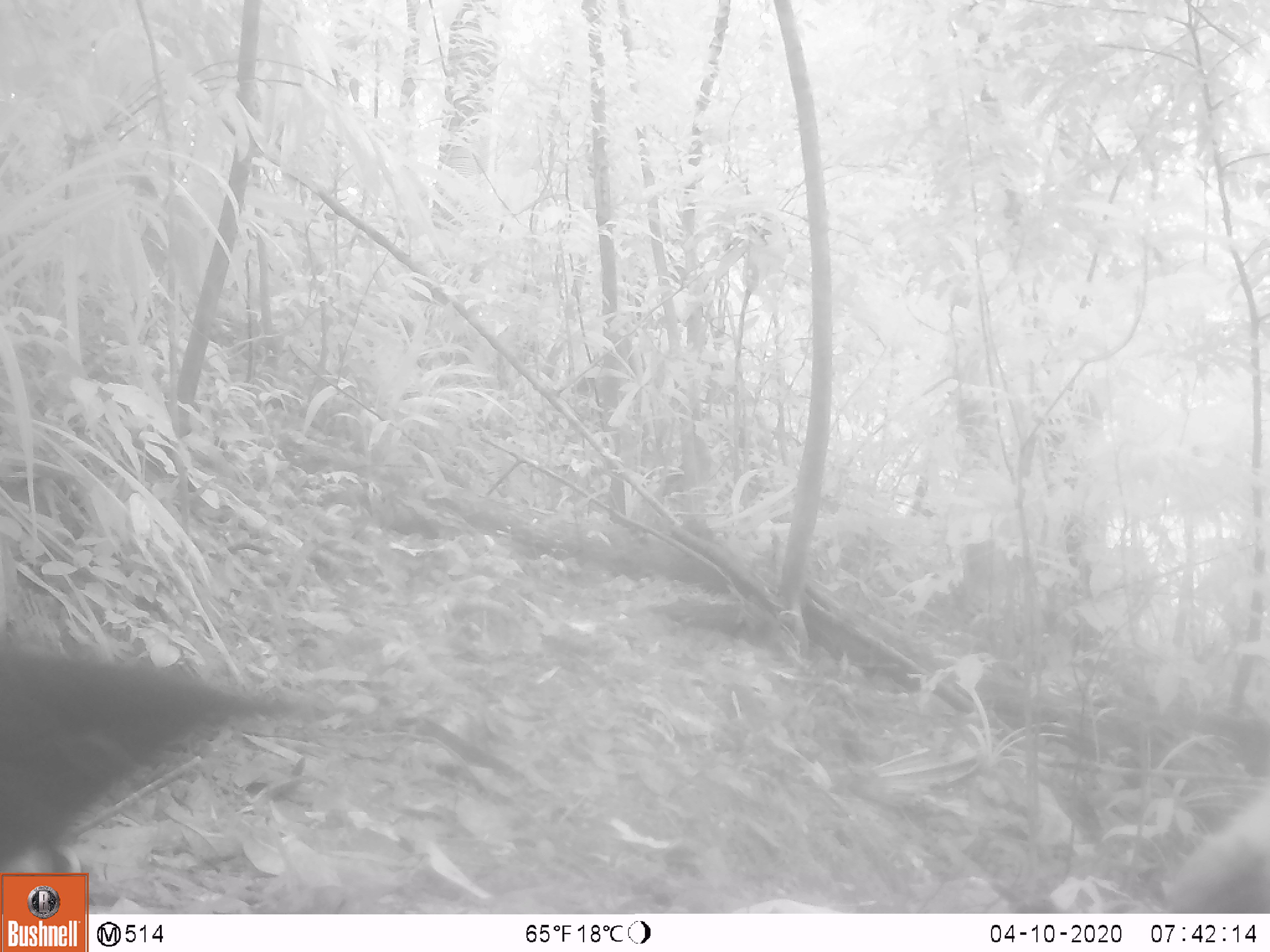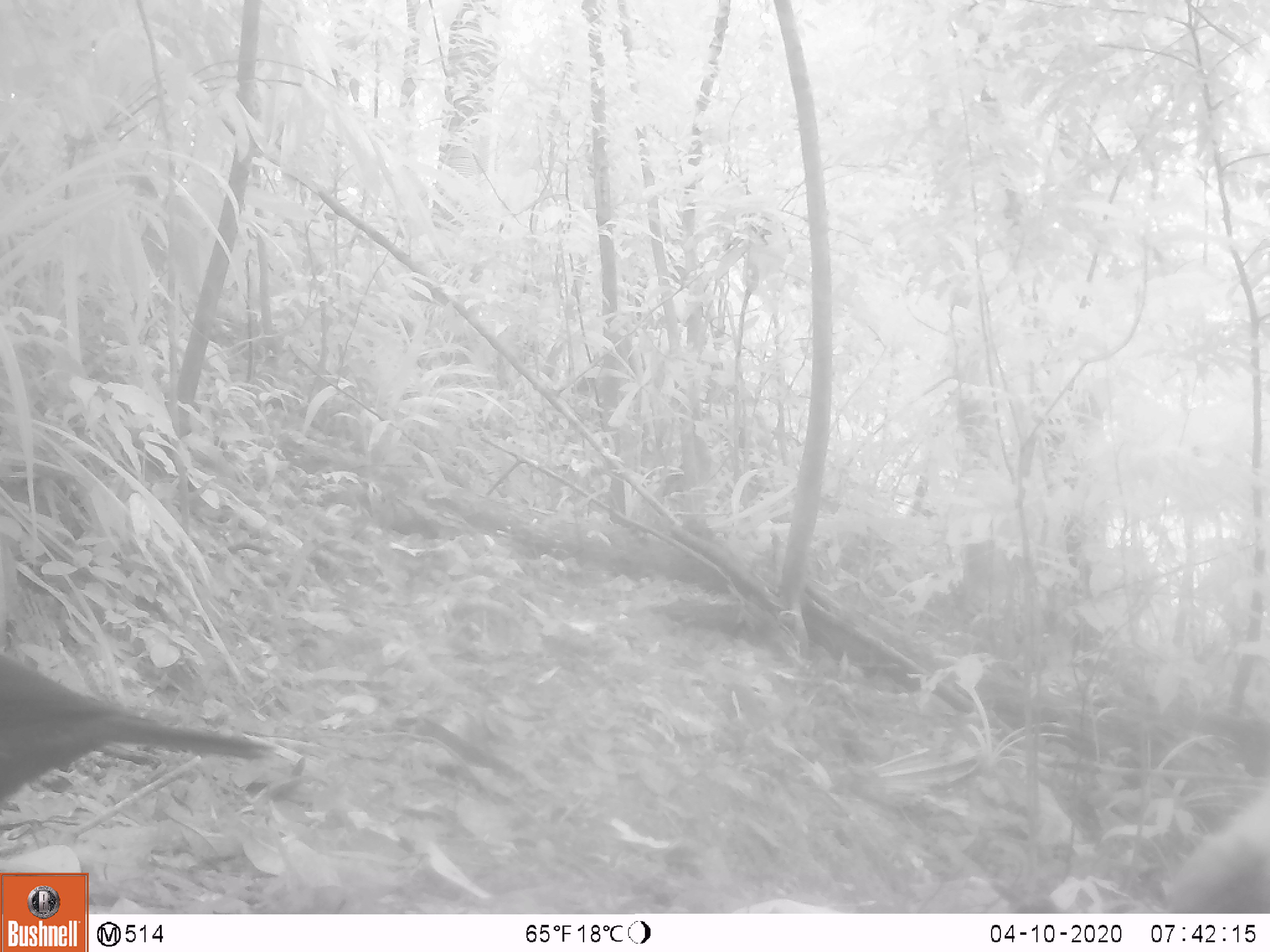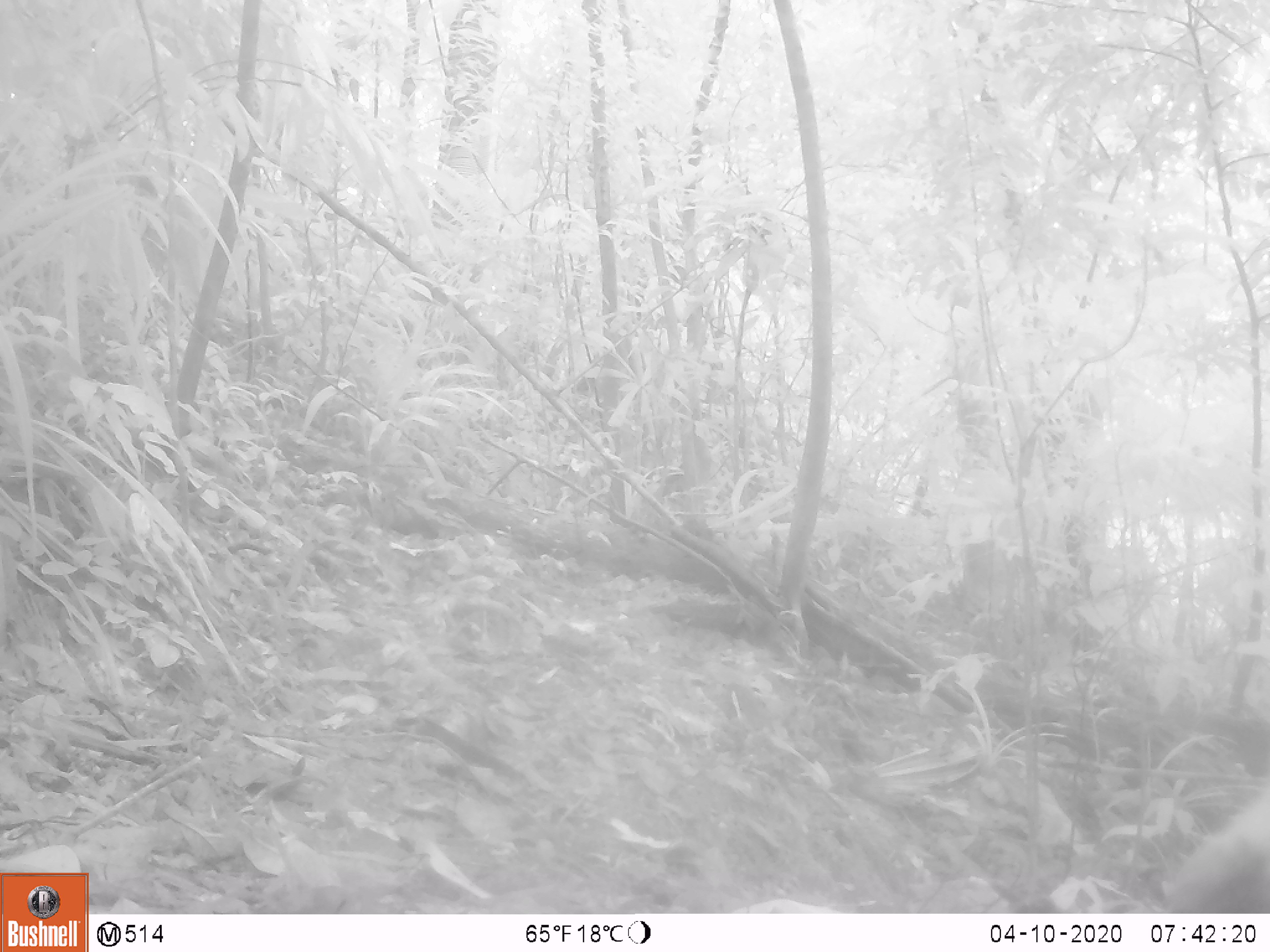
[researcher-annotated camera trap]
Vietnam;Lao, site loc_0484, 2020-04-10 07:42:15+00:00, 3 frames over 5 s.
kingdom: Animalia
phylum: Chordata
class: Aves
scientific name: Aves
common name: bird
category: unidentified bird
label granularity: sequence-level